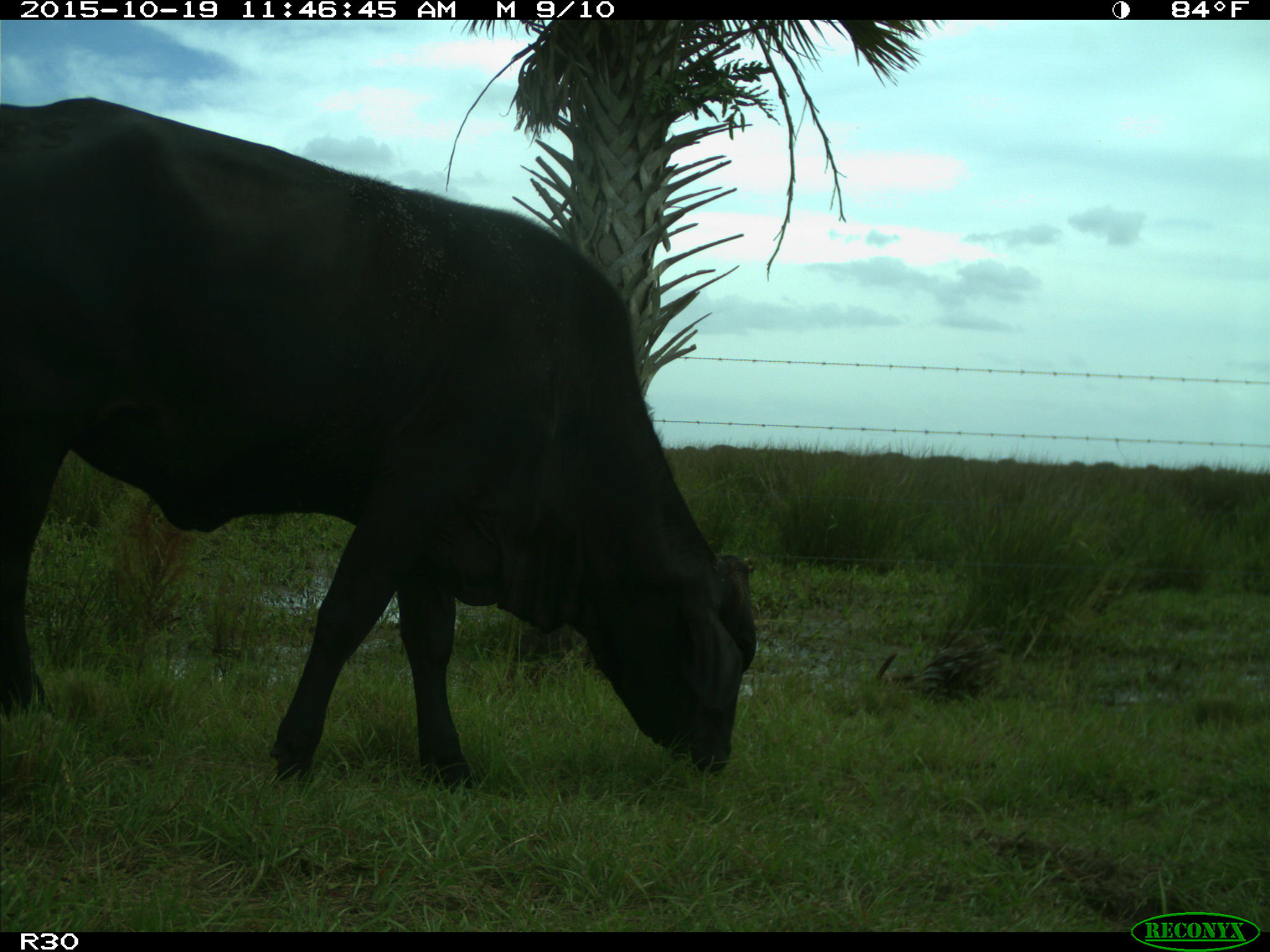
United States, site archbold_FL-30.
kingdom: Animalia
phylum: Chordata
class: Mammalia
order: Artiodactyla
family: Bovidae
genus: Bos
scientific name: Bos taurus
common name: domestic cow